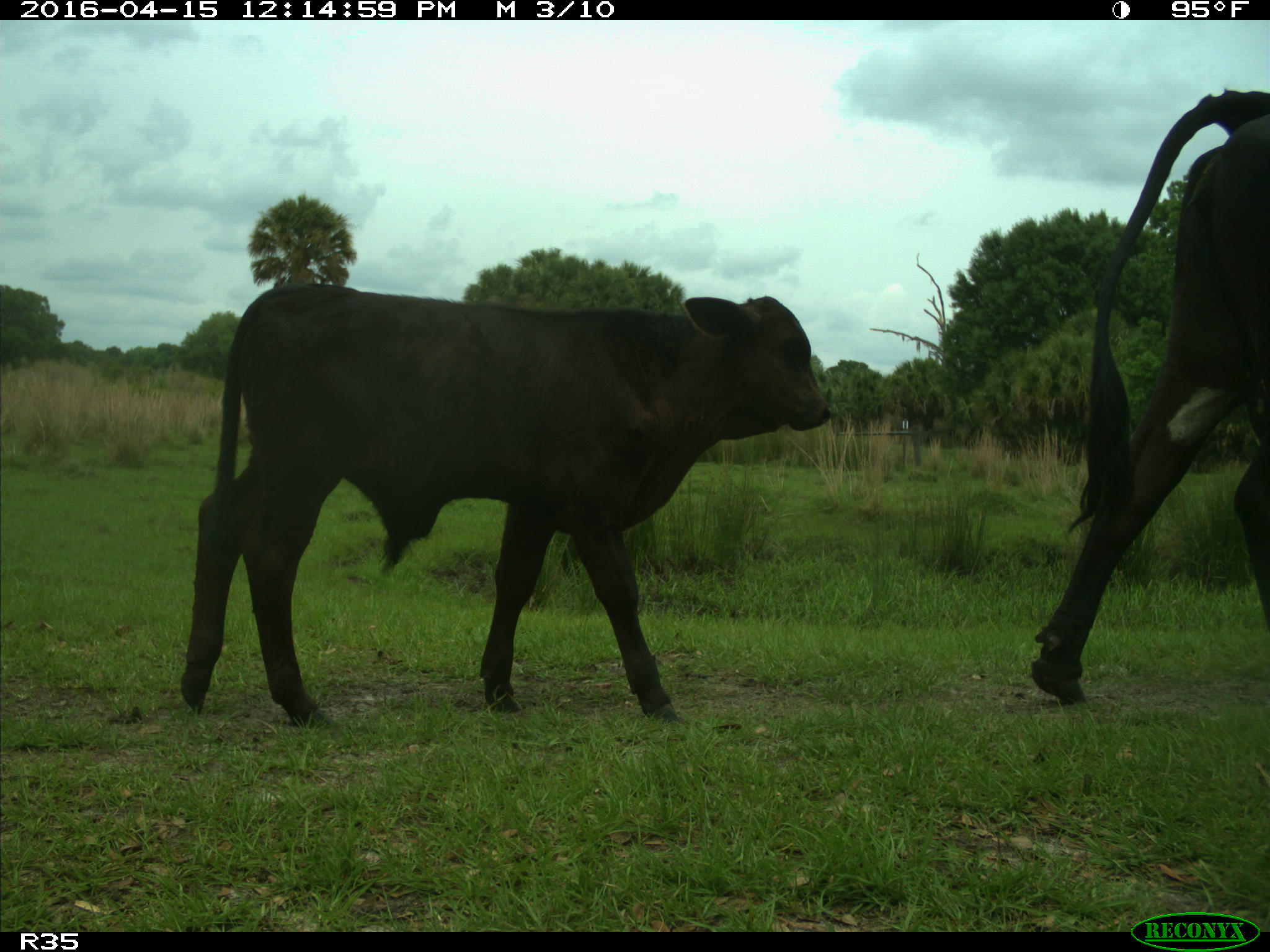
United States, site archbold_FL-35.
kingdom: Animalia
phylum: Chordata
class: Mammalia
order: Artiodactyla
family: Bovidae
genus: Bos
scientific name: Bos taurus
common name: domestic cow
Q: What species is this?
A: Bos taurus (domestic cow).